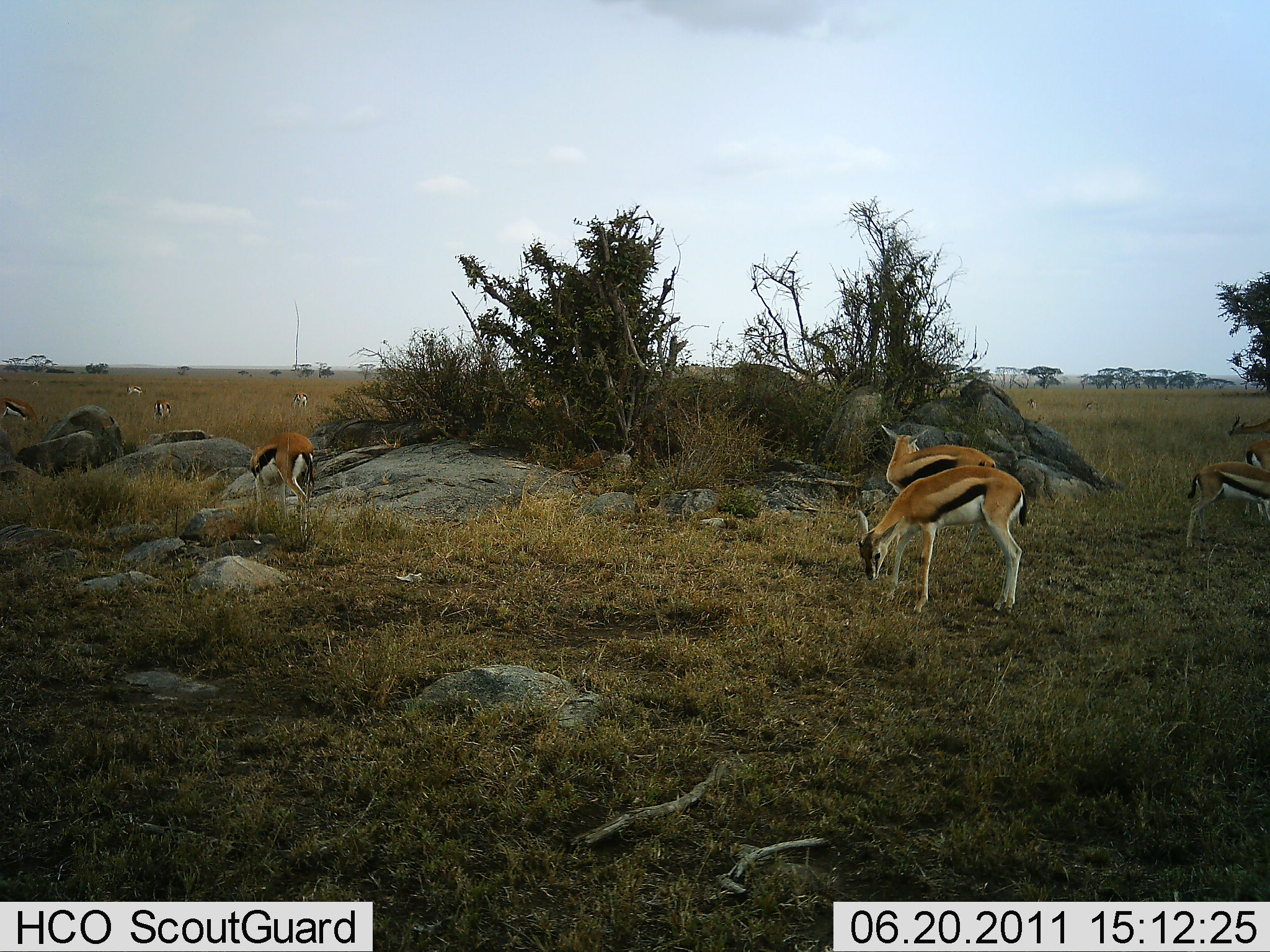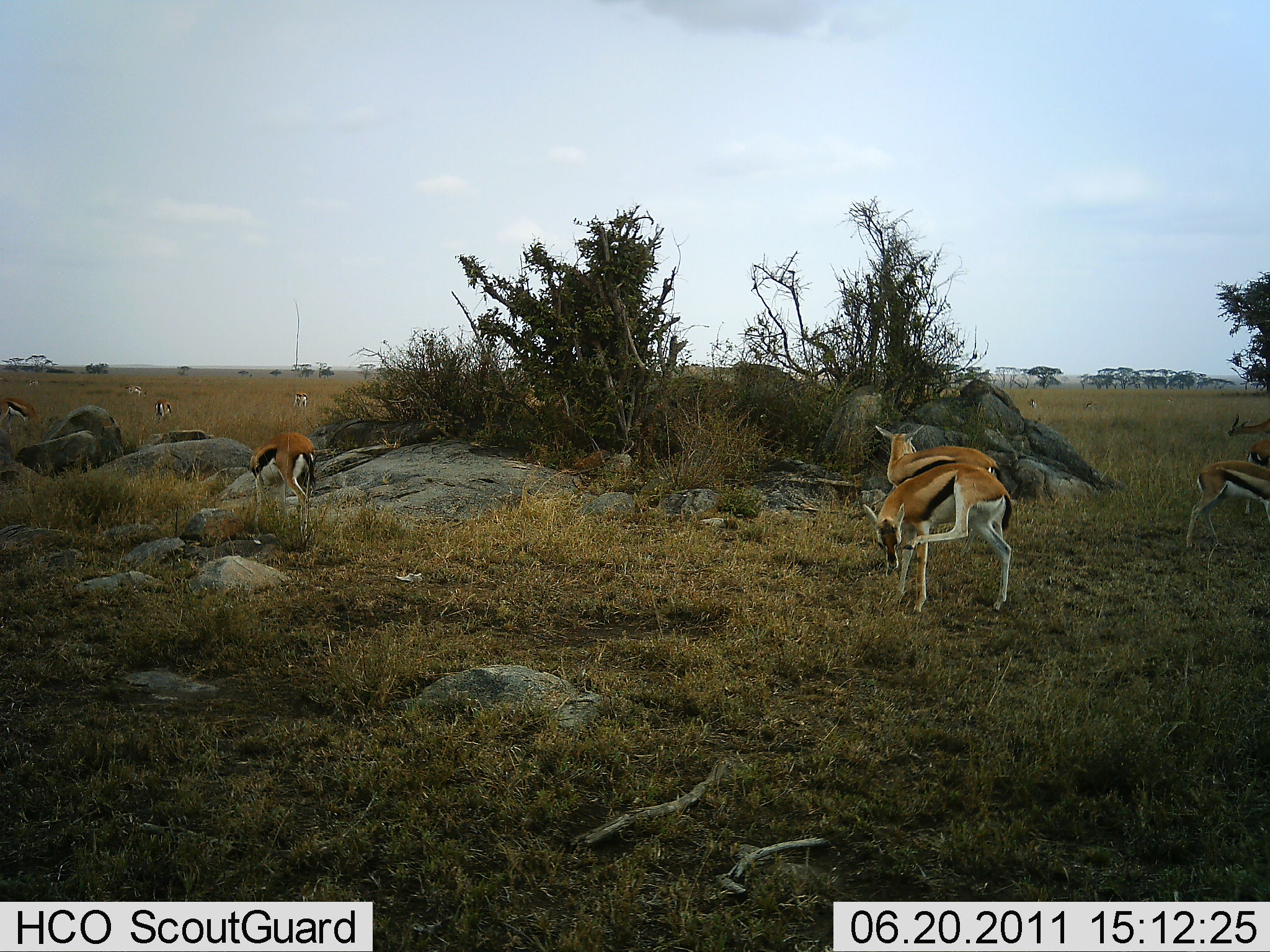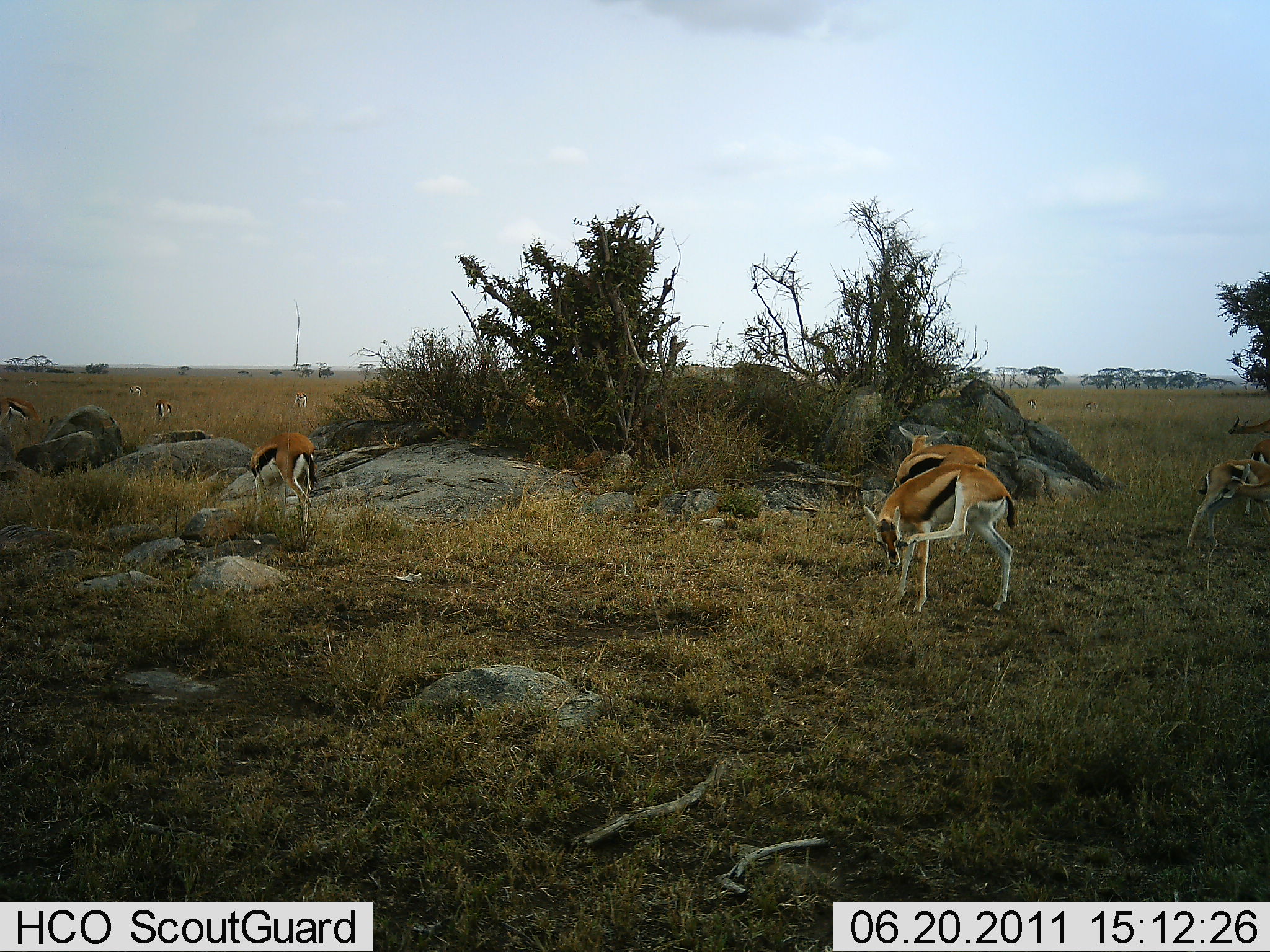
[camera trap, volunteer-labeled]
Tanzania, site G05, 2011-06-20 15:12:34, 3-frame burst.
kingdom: Animalia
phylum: Chordata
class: Mammalia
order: Artiodactyla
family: Bovidae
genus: Eudorcas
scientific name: Eudorcas thomsonii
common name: thomson's gazelle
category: gazellethomsons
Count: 8.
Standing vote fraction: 90%.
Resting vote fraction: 0%.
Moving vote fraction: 50%.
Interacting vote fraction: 0%.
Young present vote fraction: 0%.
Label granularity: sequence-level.